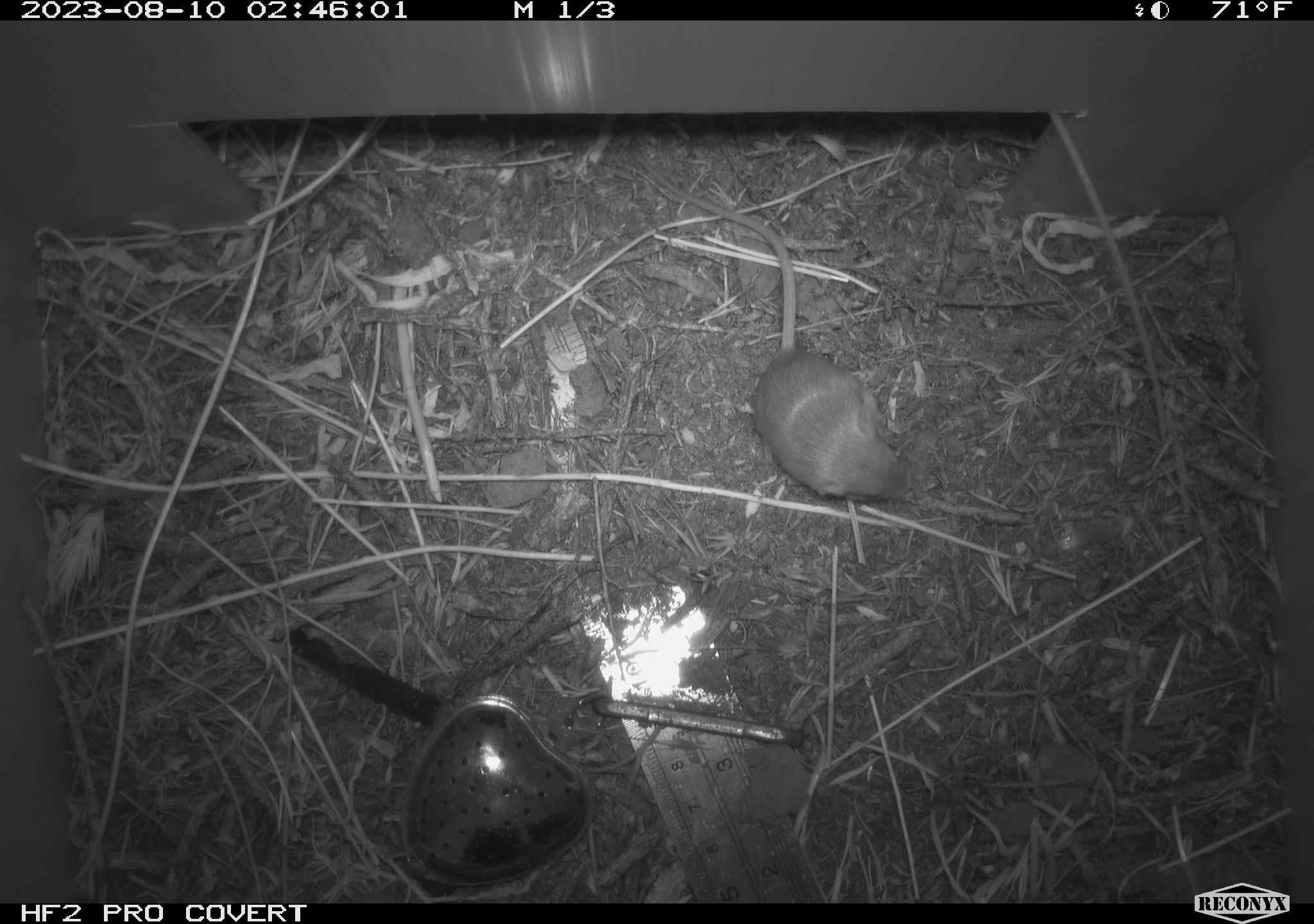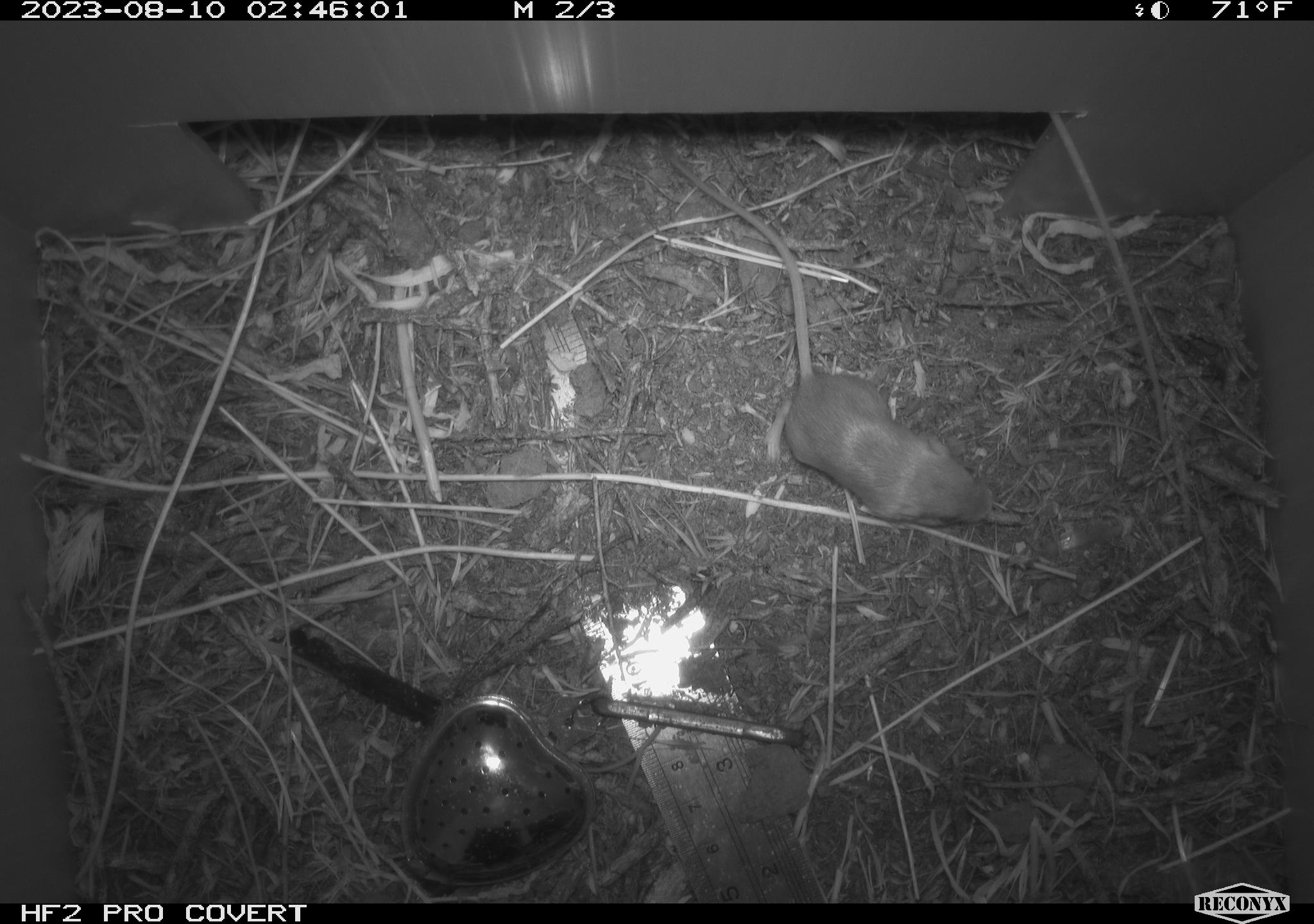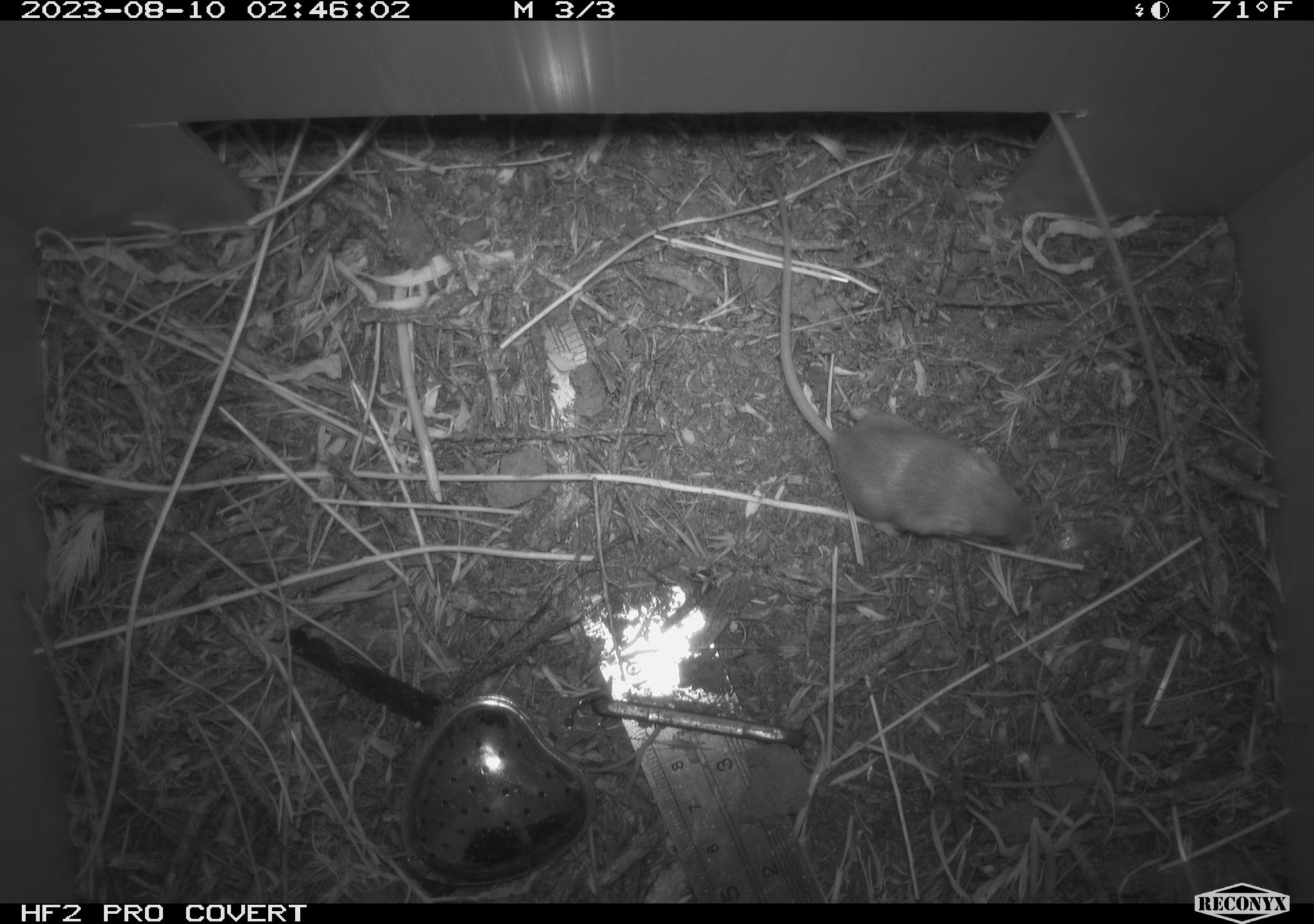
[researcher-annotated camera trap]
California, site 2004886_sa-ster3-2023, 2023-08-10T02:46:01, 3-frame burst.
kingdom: Animalia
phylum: Chordata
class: Mammalia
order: Rodentia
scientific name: Rodentia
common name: mouse species